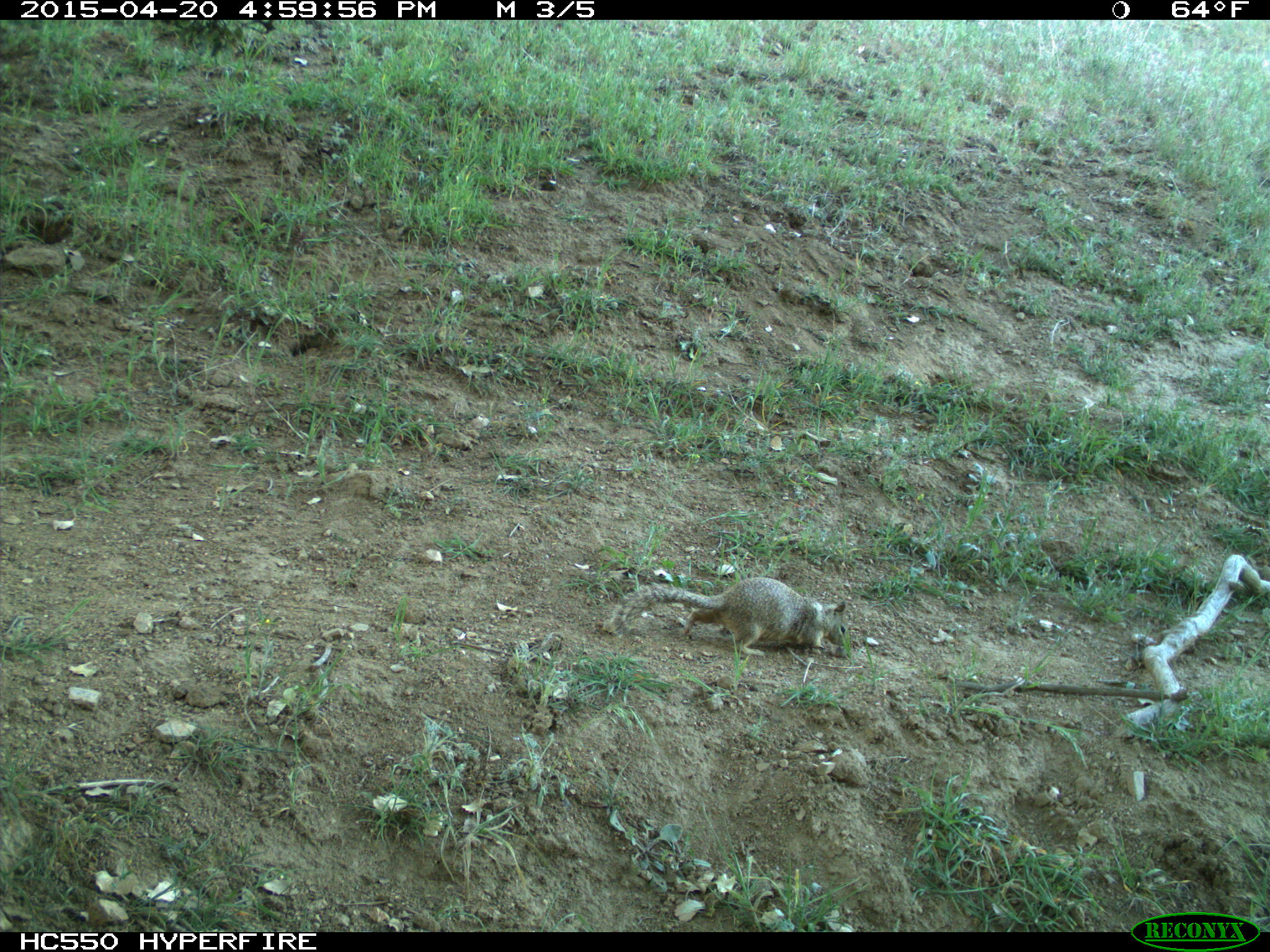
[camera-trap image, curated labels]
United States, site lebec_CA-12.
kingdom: Animalia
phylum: Chordata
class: Mammalia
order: Rodentia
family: Sciuridae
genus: Otospermophilus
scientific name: Otospermophilus beecheyi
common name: california ground squirrel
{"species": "Otospermophilus beecheyi (california ground squirrel)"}